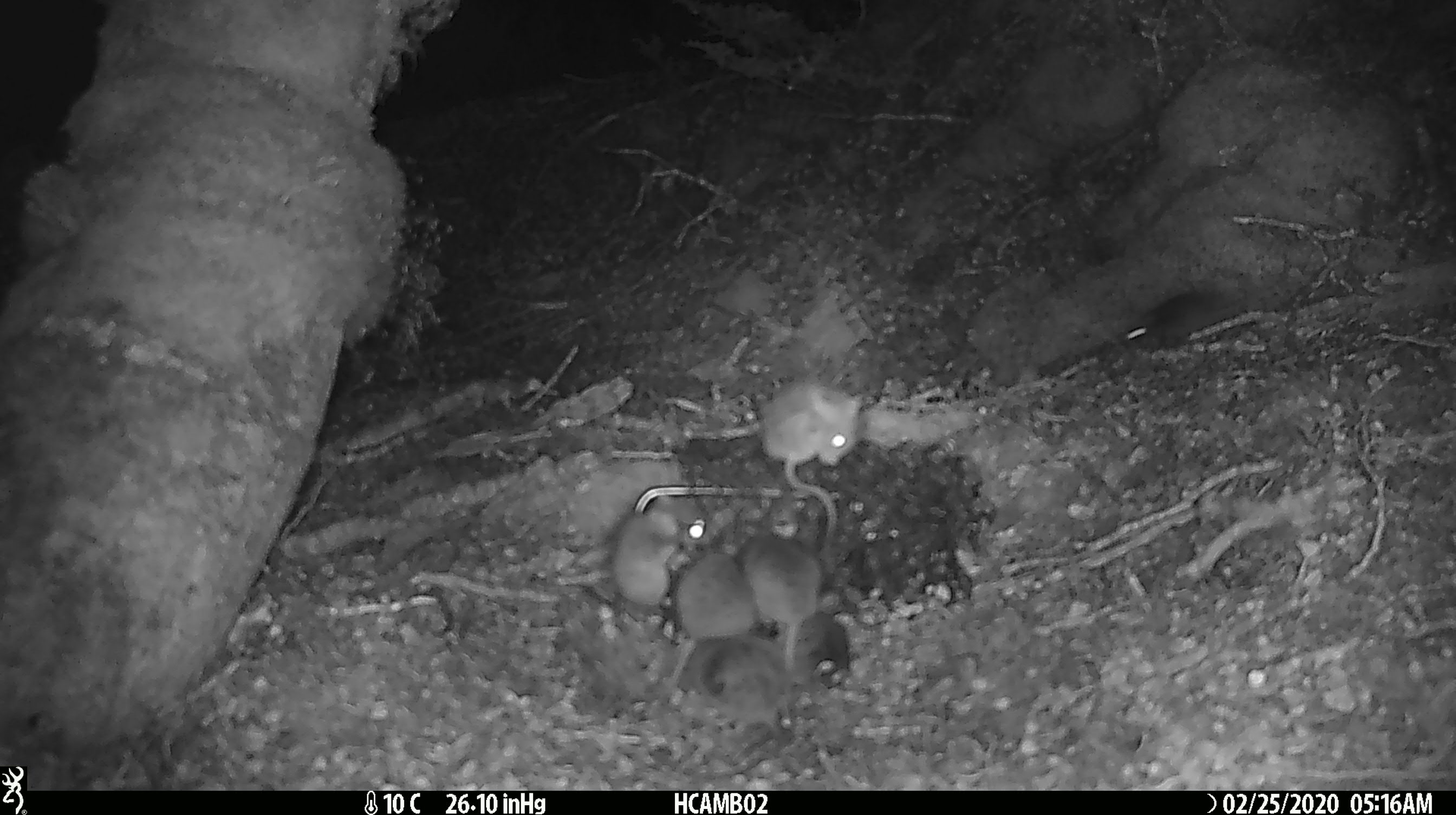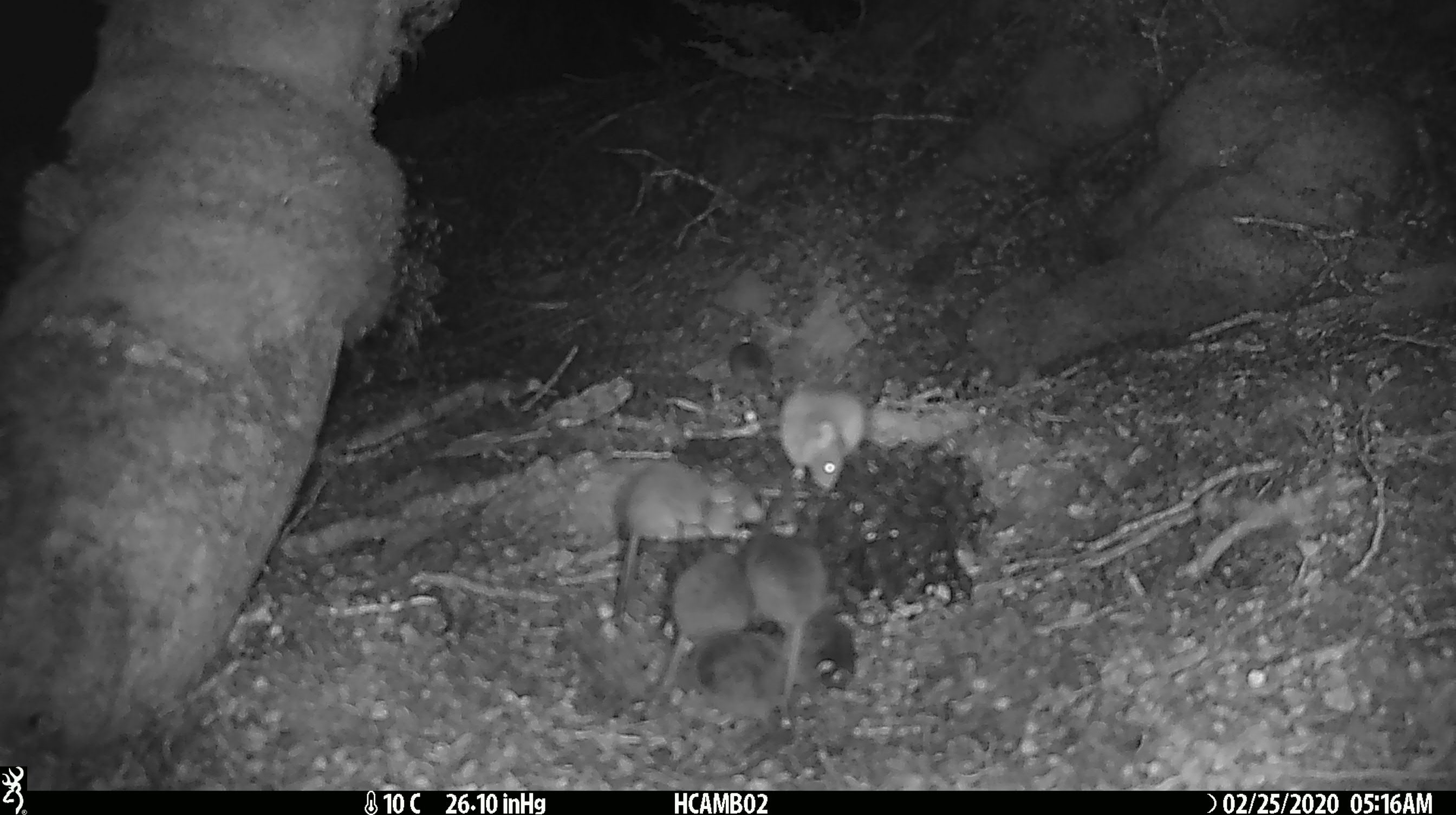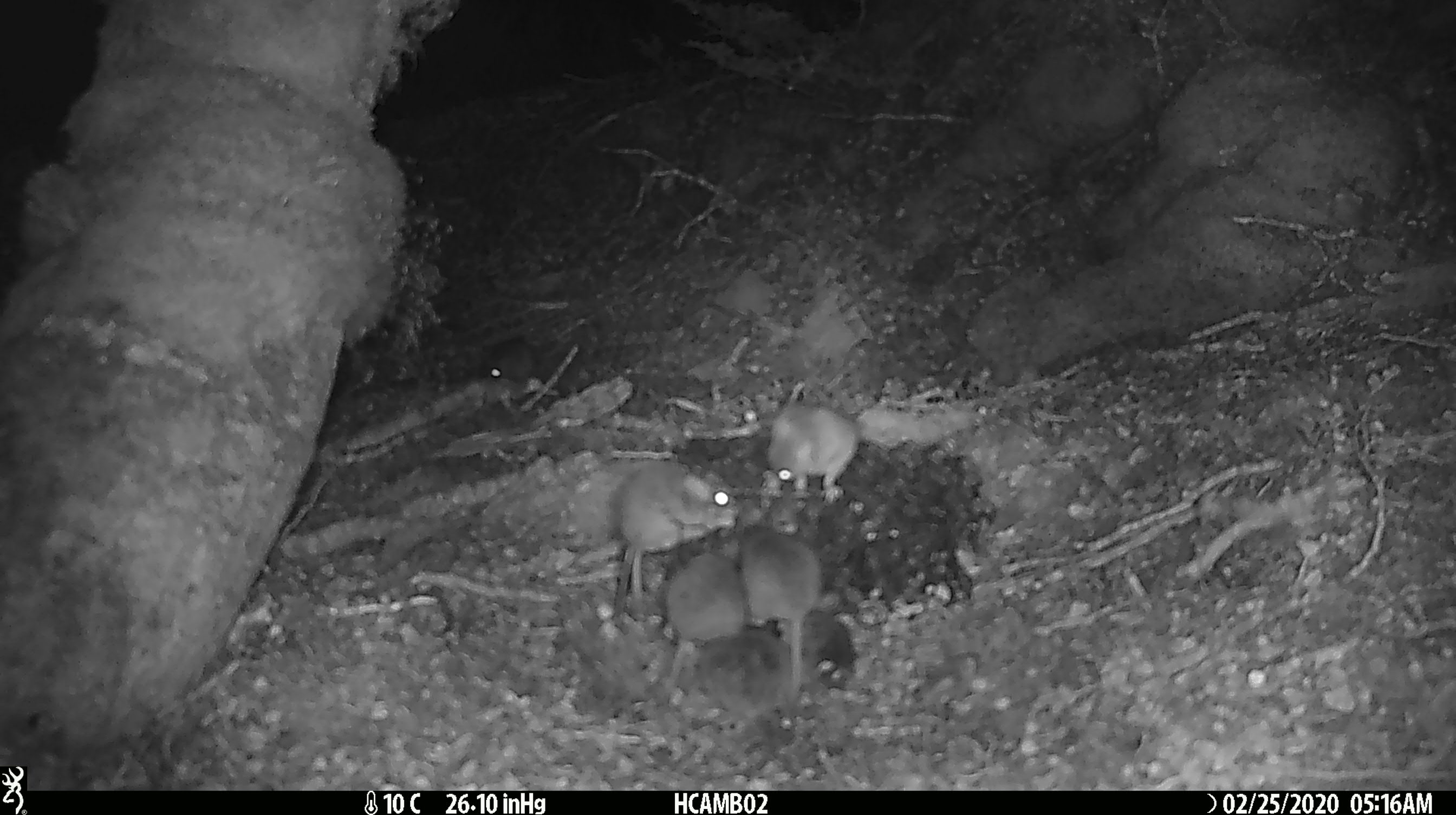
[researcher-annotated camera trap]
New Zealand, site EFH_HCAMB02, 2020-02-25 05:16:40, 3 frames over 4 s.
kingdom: Animalia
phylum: Chordata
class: Mammalia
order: Rodentia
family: Muridae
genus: Mus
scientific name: Mus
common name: mouse